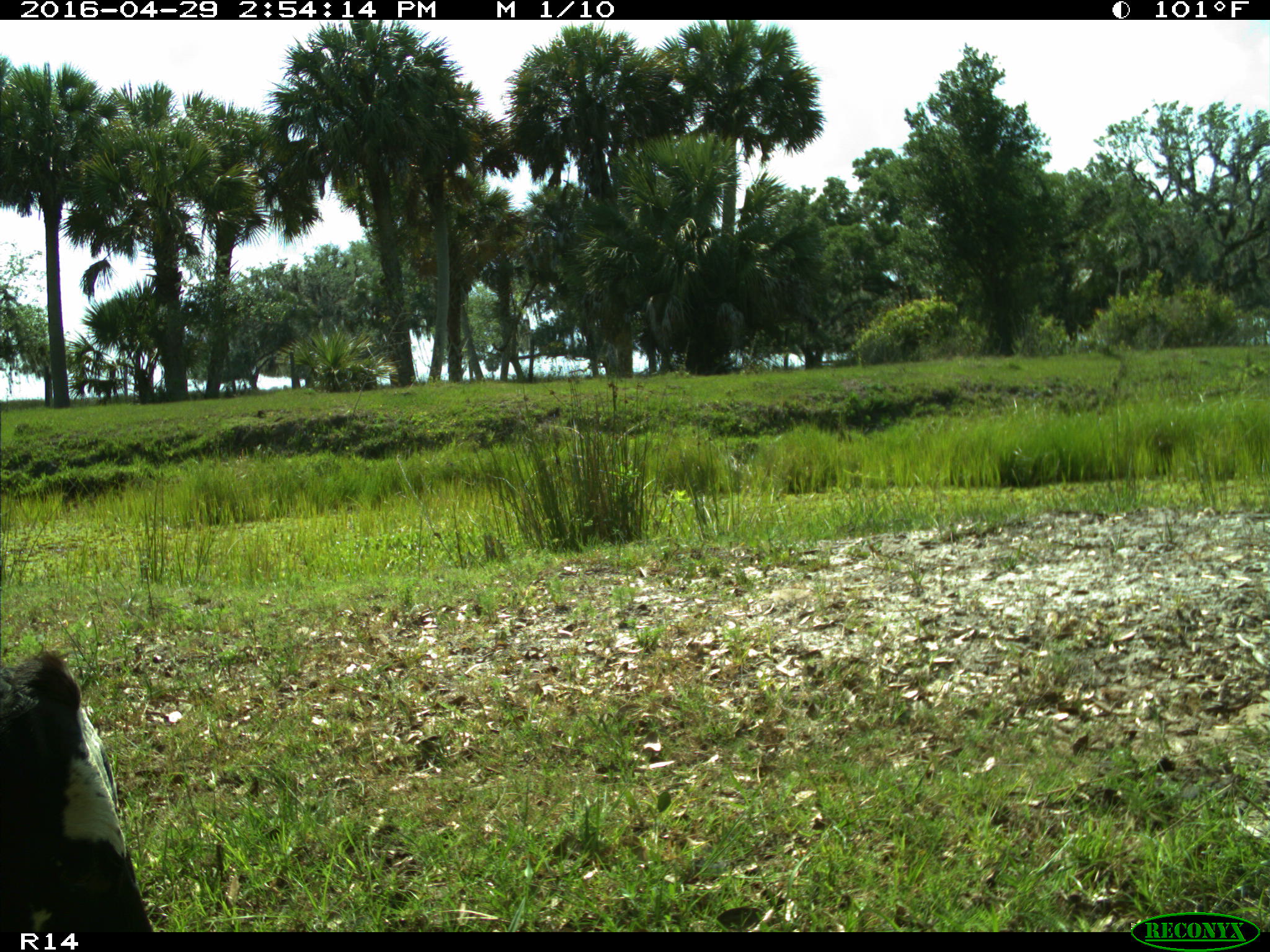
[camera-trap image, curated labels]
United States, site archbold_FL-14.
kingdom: Animalia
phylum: Chordata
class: Mammalia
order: Artiodactyla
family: Bovidae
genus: Bos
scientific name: Bos taurus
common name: domestic cow